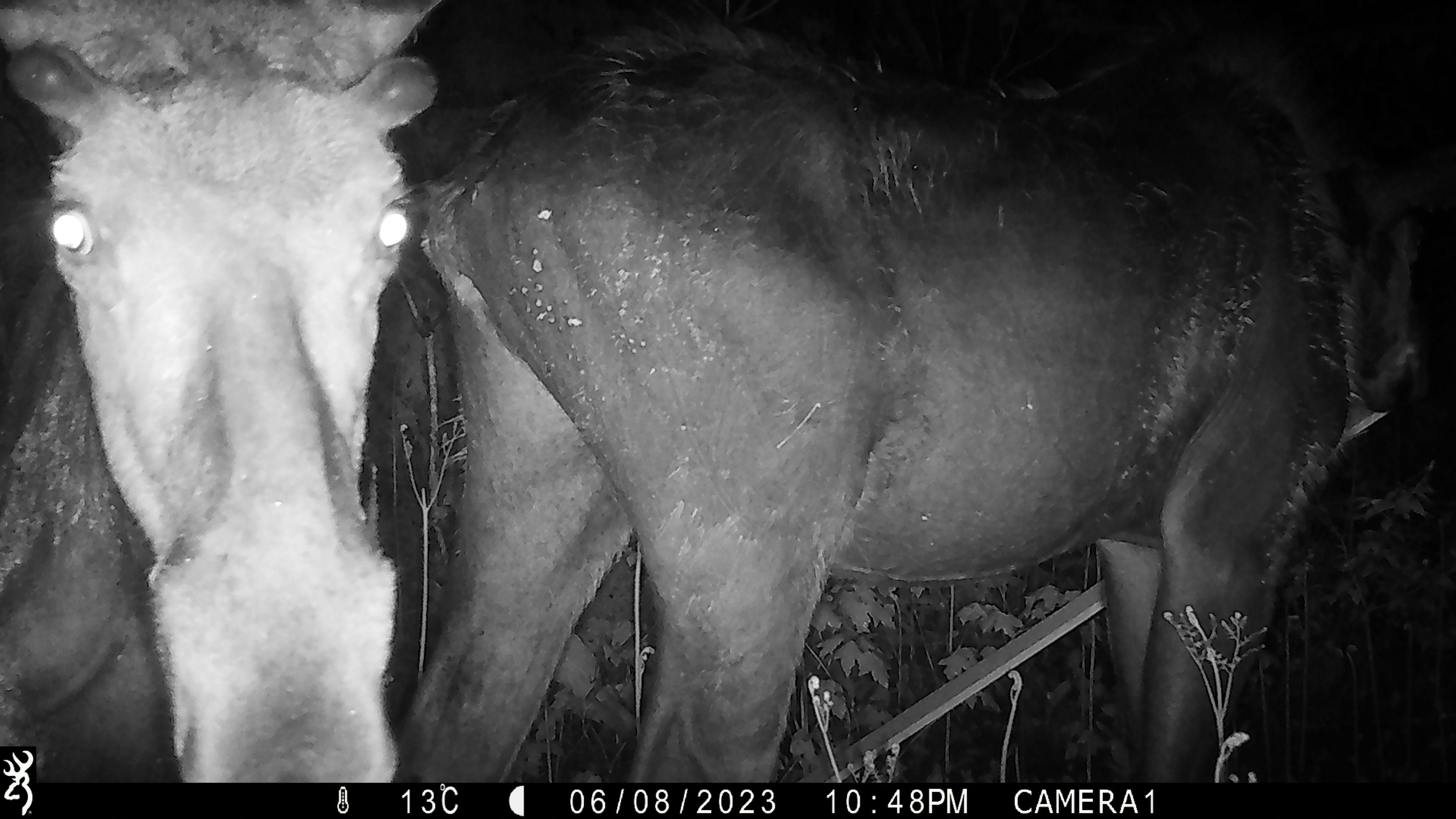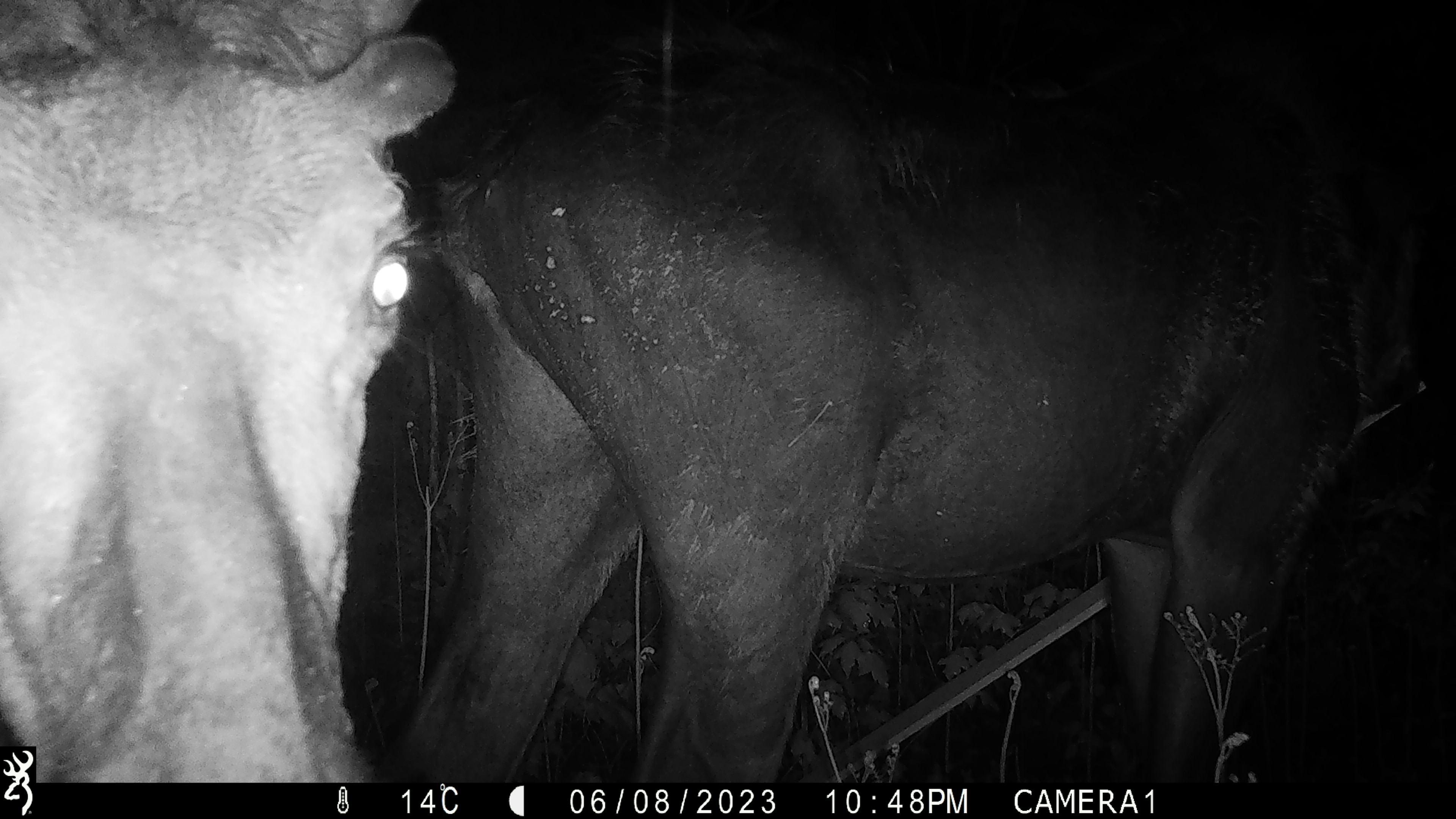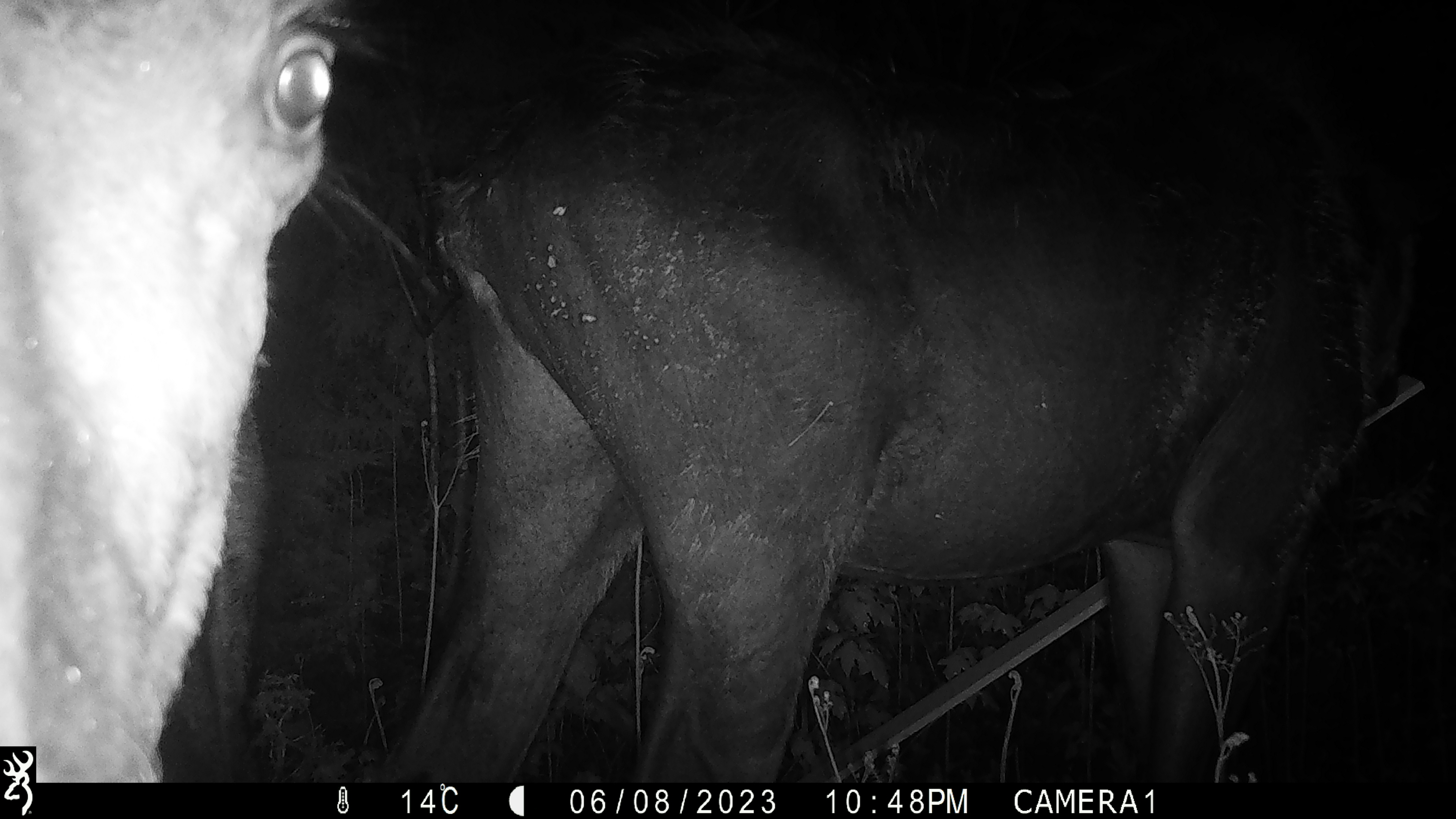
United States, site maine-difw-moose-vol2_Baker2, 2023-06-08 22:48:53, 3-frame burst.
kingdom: Animalia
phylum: Chordata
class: Mammalia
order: Artiodactyla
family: Cervidae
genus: Alces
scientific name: Alces alces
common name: moose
Moose (Alces alces).